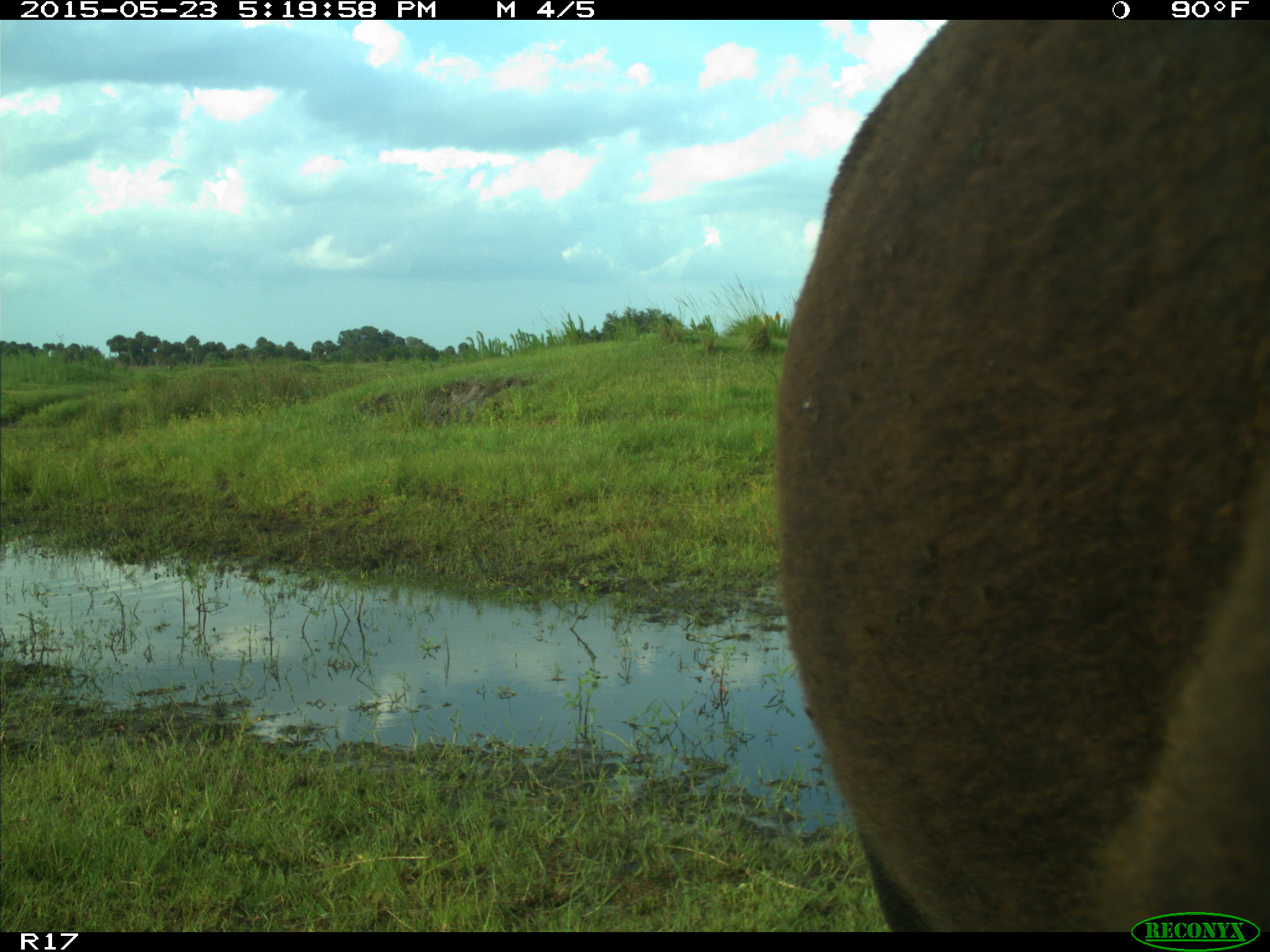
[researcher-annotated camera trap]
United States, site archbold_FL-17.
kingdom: Animalia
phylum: Chordata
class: Mammalia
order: Artiodactyla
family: Bovidae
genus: Bos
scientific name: Bos taurus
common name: domestic cow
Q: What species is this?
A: Bos taurus (domestic cow).